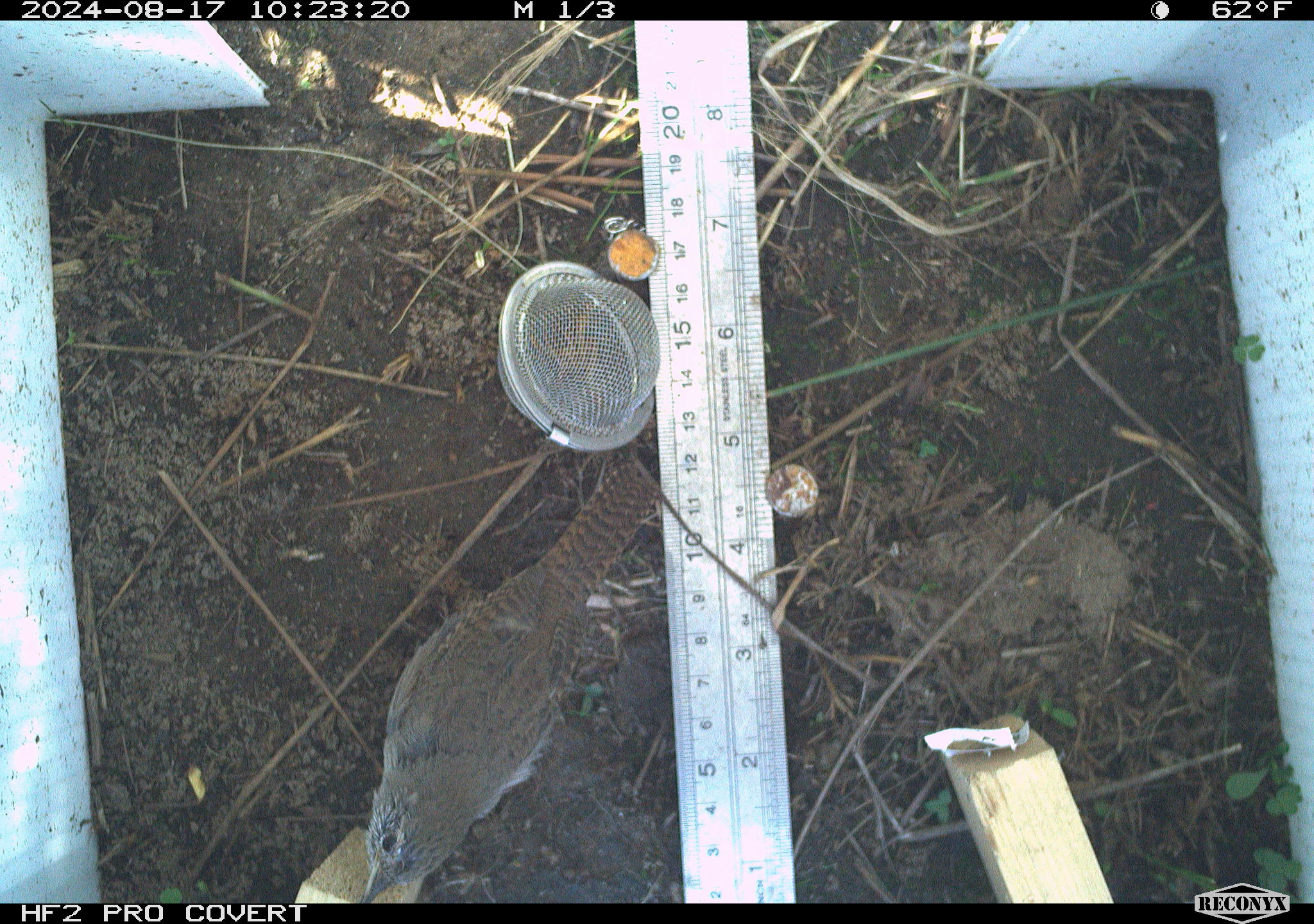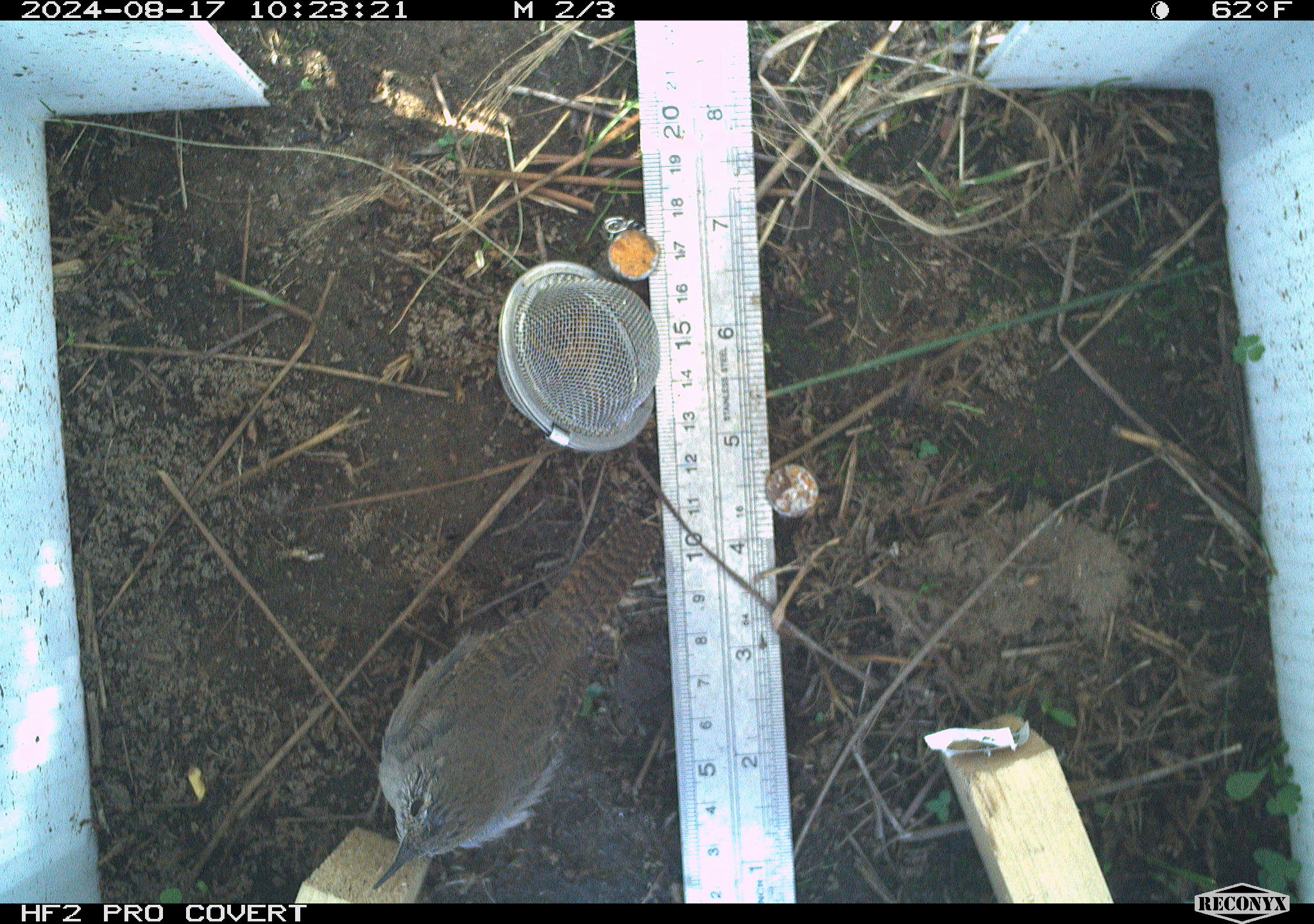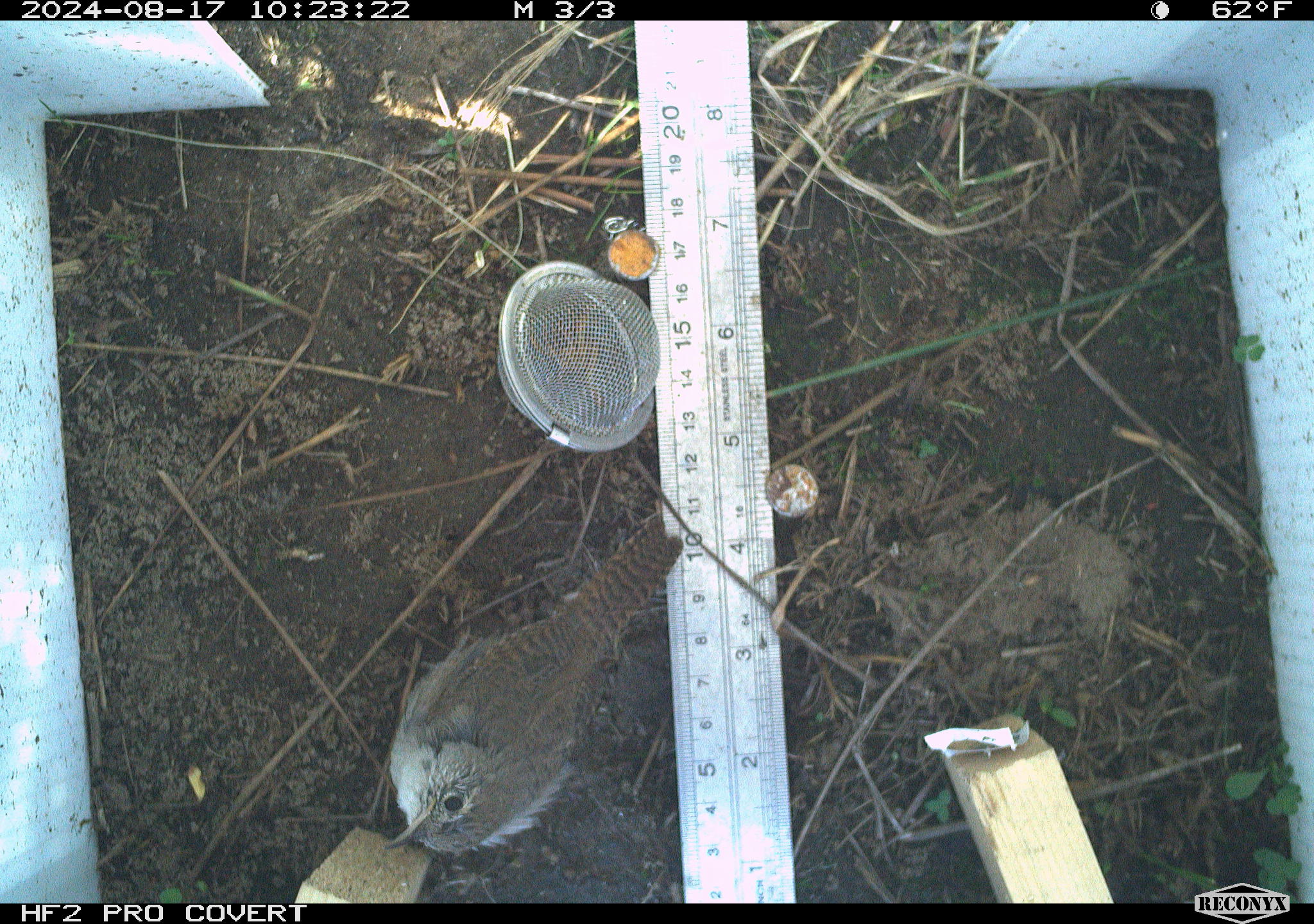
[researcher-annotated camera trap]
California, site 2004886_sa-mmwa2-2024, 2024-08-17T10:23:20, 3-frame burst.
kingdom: Animalia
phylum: Chordata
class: Aves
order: Passeriformes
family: Troglodytidae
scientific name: Troglodytidae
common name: wren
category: troglodytidae family